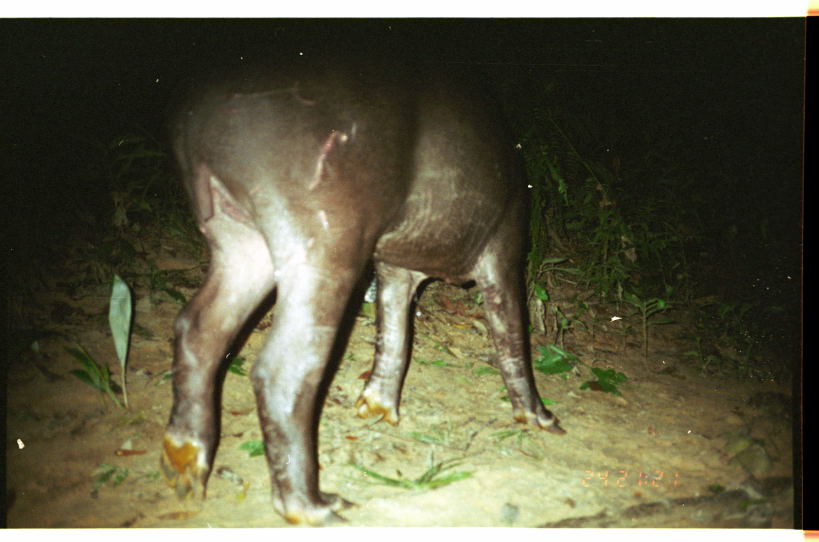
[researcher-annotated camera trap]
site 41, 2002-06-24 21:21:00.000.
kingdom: Animalia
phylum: Chordata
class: Mammalia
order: Perissodactyla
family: Tapiridae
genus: Tapirus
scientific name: Tapirus terrestris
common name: south american tapir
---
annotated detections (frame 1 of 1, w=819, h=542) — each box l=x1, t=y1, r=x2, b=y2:
tapirus terrestris: l=157, t=17, r=567, b=526